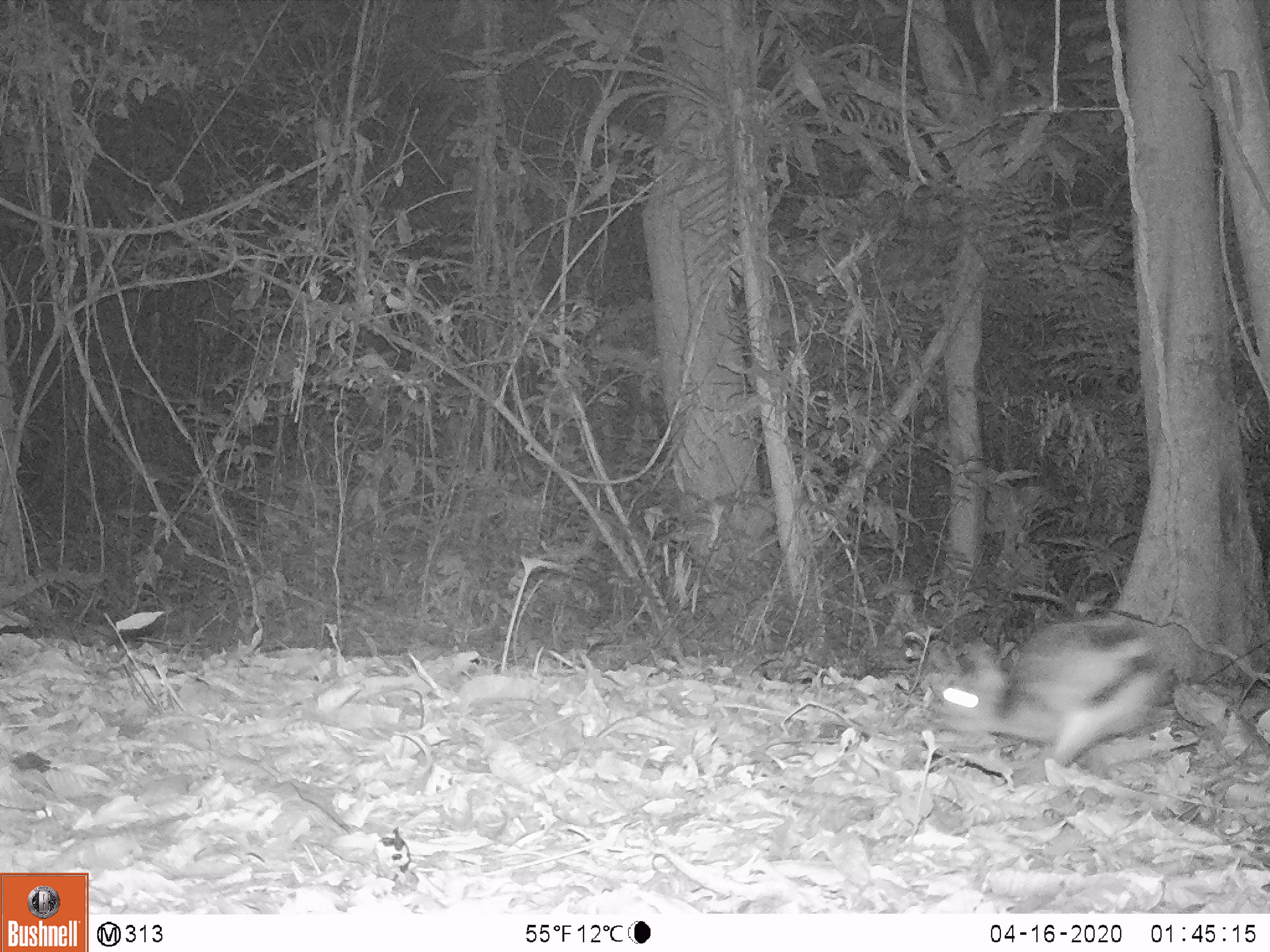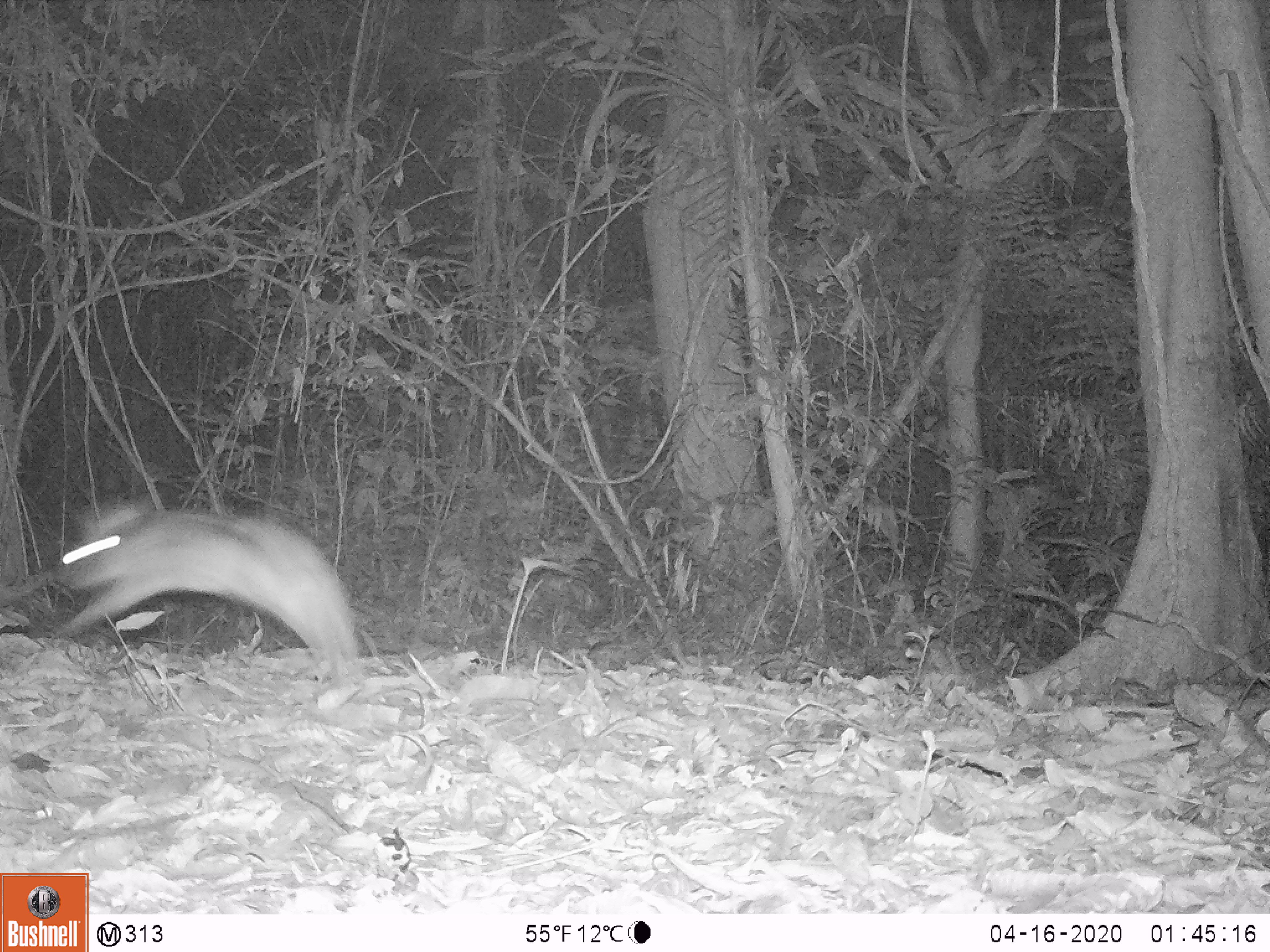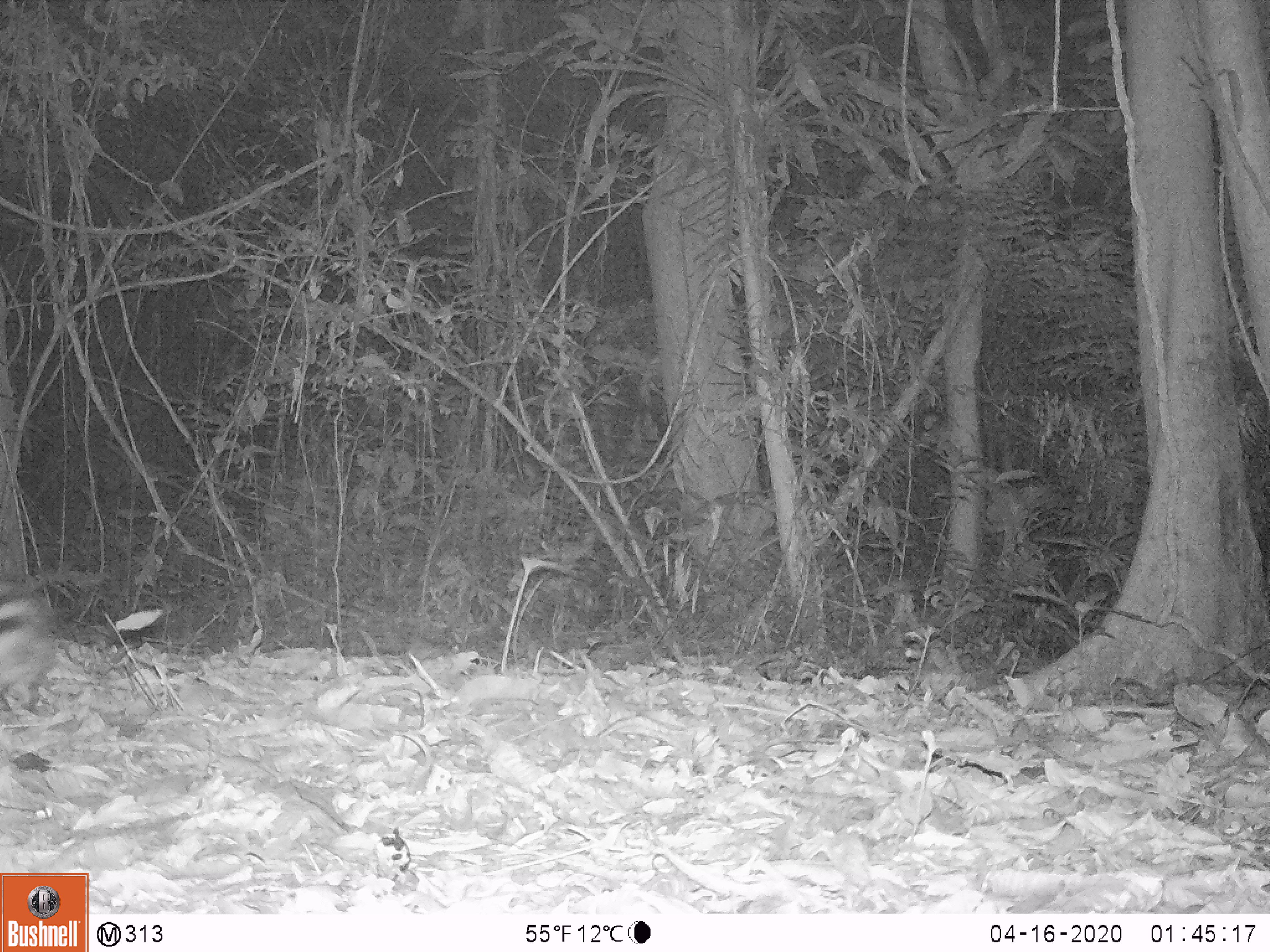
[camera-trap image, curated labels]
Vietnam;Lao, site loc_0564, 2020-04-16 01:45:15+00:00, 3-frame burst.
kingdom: Animalia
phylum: Chordata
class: Mammalia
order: Lagomorpha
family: Leporidae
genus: Nesolagus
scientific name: Nesolagus timminsi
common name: annamite striped rabbit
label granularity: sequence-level